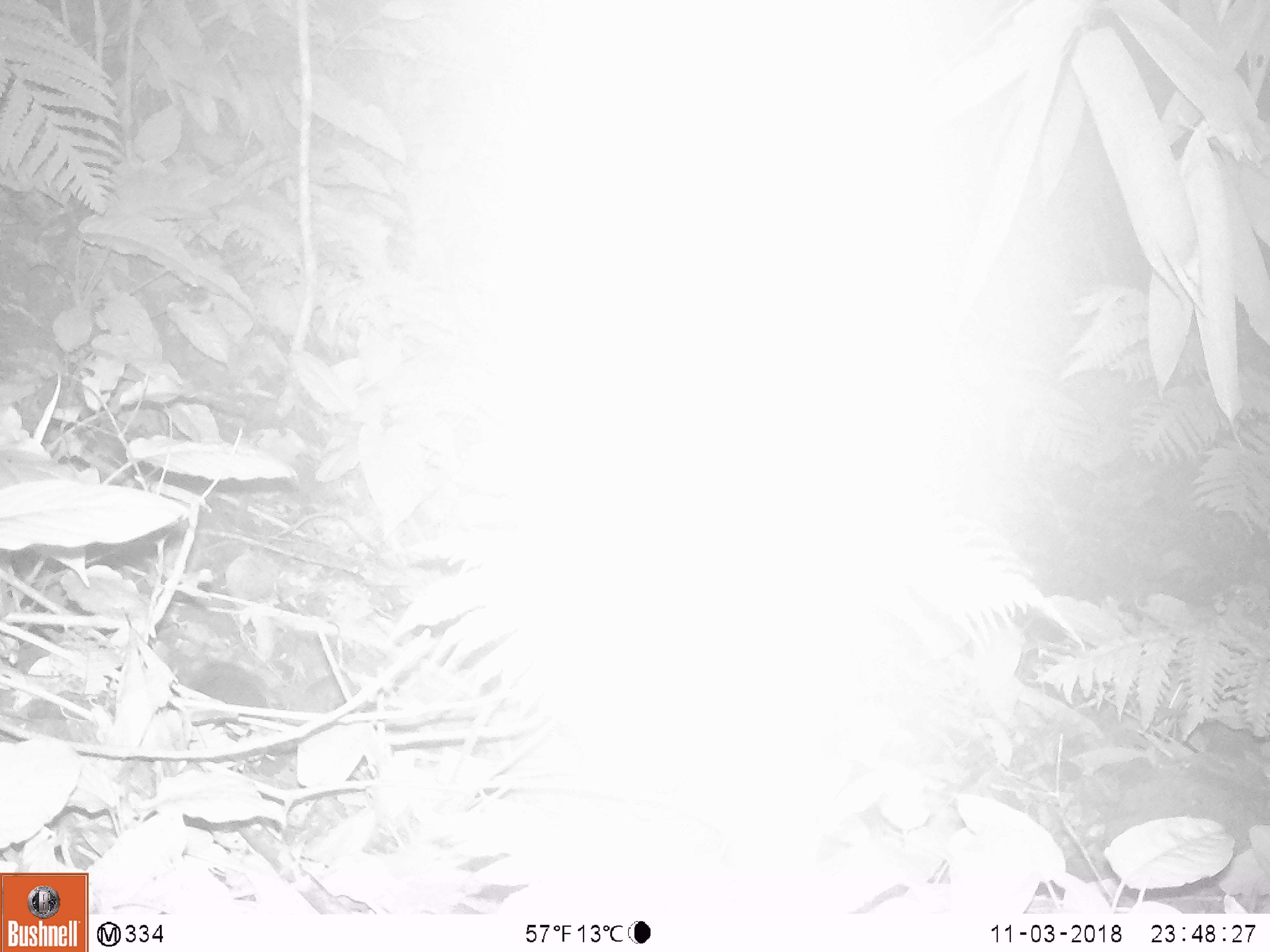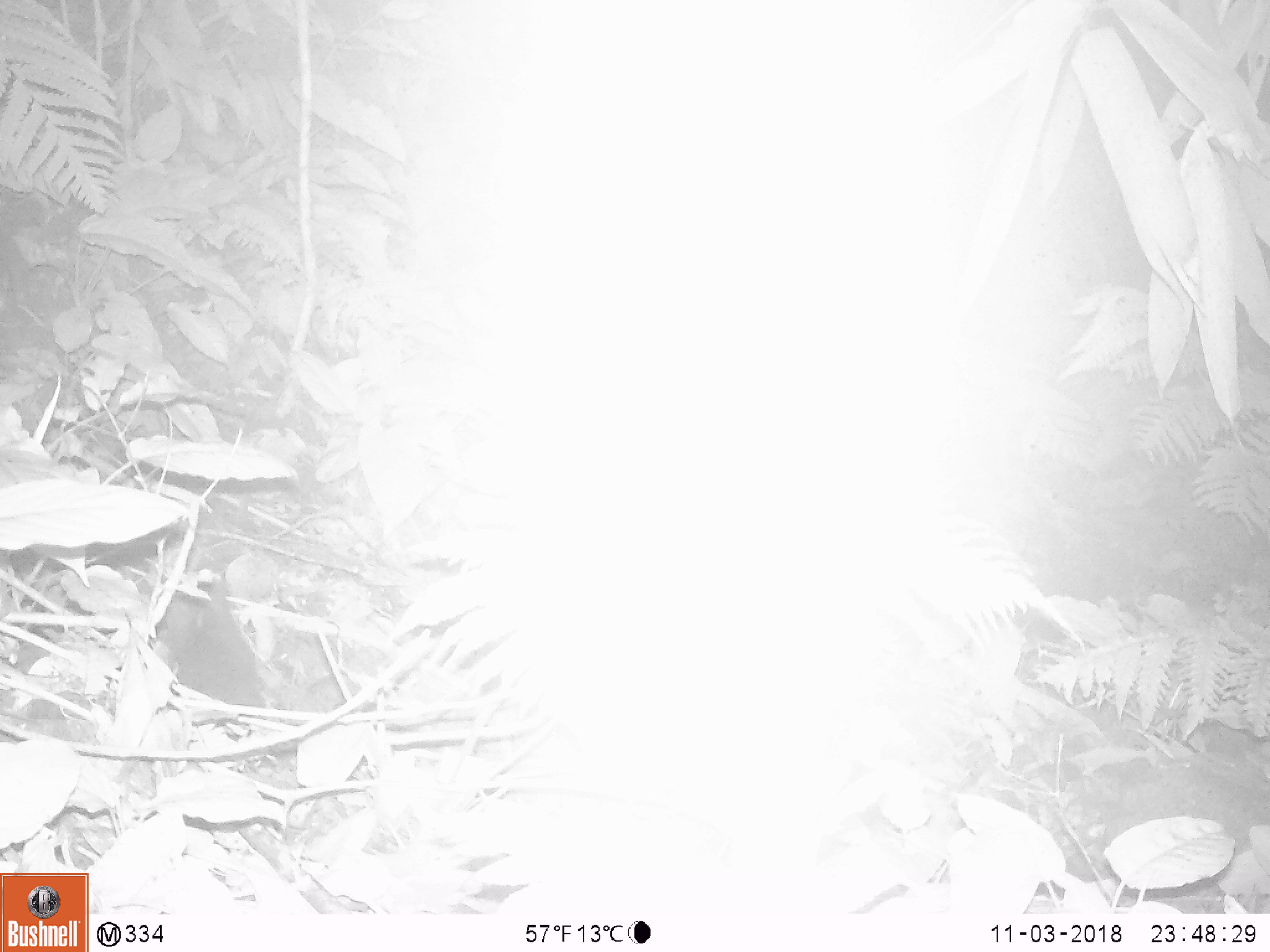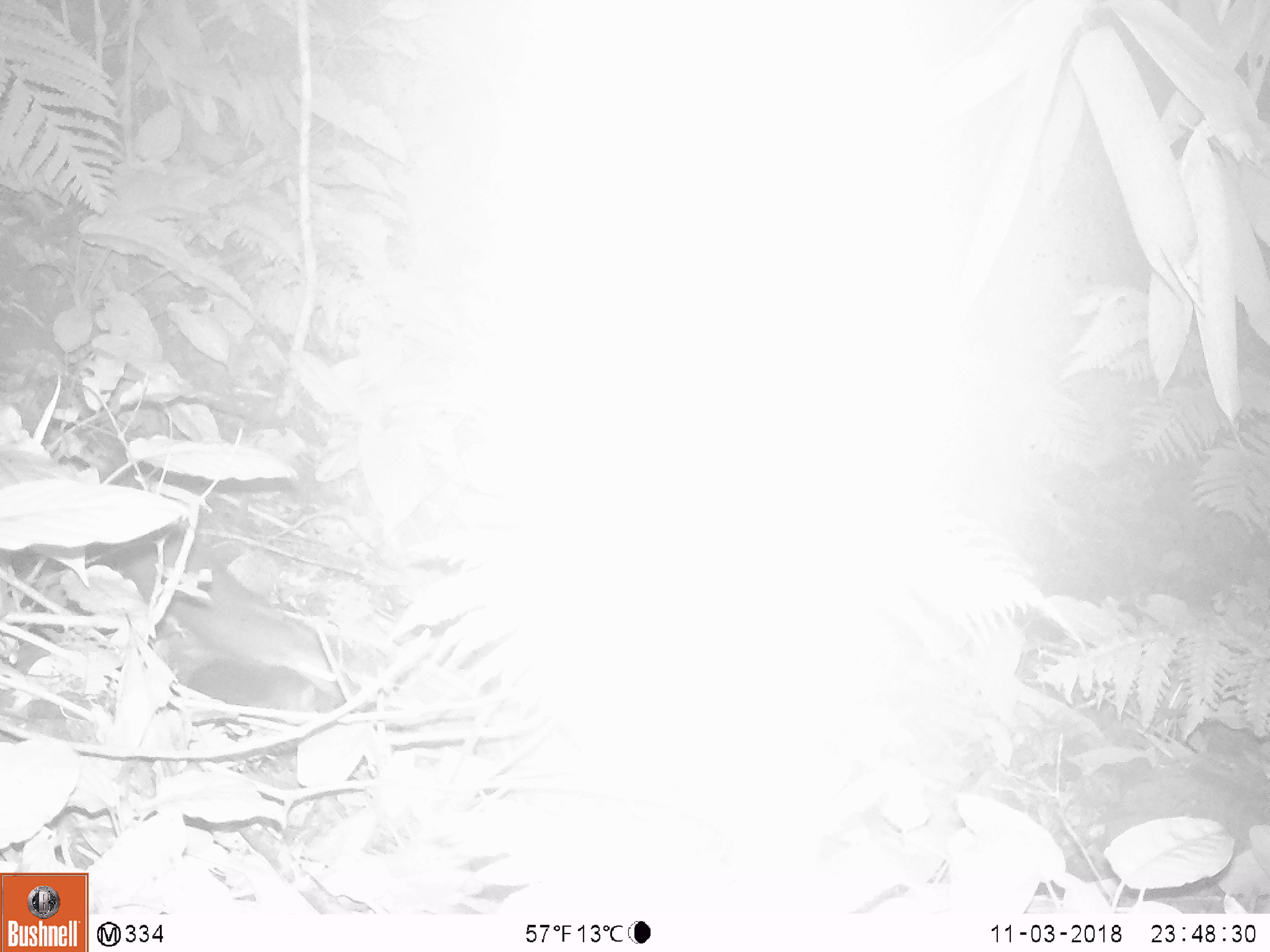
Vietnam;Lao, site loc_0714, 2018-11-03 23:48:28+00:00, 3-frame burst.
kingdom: Animalia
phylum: Chordata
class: Mammalia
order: Carnivora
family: Mustelidae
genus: Melogale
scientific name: Melogale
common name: ferret badger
Ferret badger (Melogale). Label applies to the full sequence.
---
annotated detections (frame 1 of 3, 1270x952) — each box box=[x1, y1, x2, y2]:
ferret badger: box=[188, 661, 268, 708]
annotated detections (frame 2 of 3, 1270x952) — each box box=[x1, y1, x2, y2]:
ferret badger: box=[156, 579, 266, 707]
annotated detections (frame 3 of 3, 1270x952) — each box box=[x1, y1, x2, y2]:
ferret badger: box=[186, 658, 335, 714]